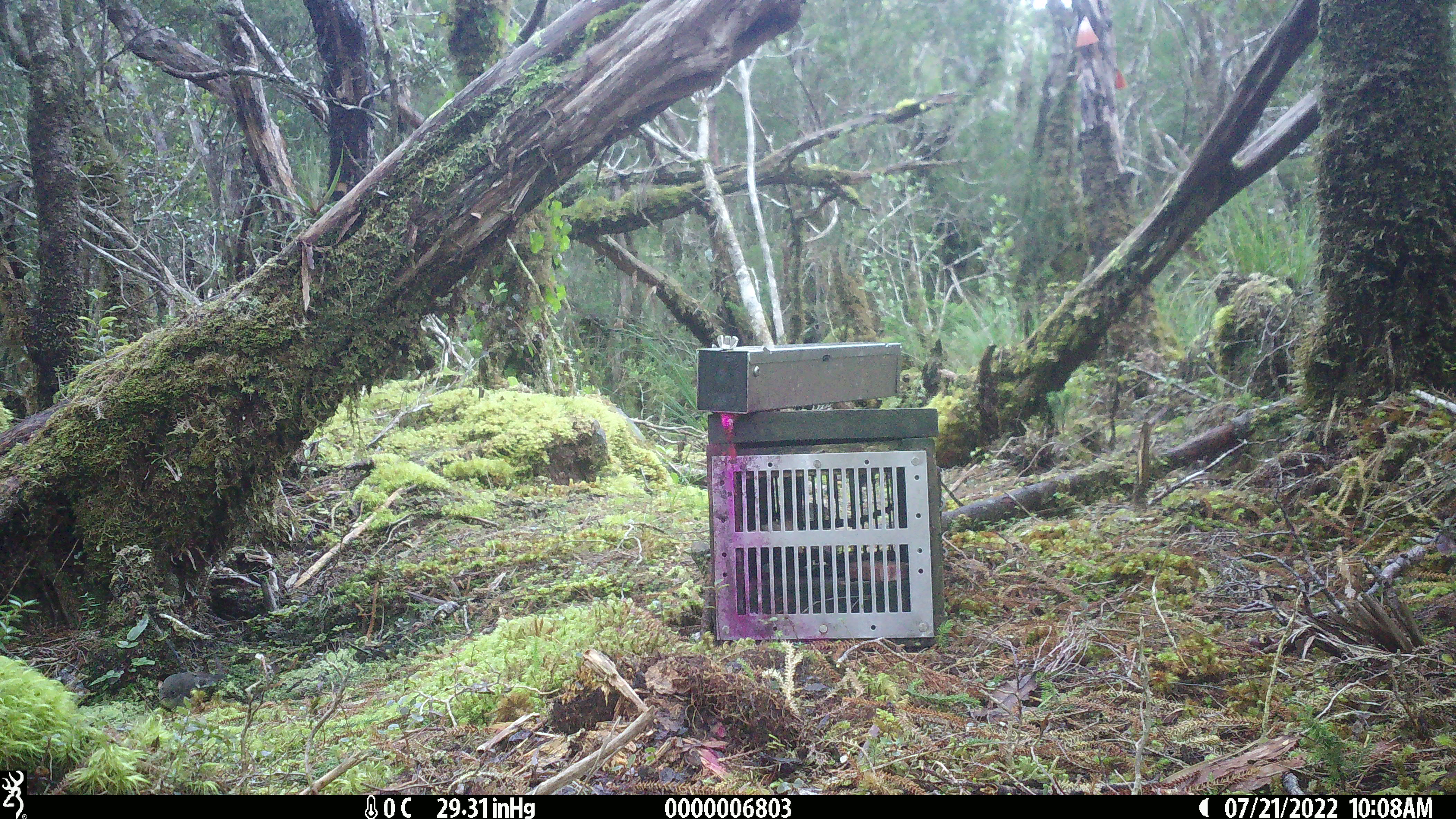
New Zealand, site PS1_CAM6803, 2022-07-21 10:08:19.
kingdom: Animalia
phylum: Chordata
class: Aves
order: Passeriformes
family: Petroicidae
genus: Petroica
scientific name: Petroica macrocephala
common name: tomtit